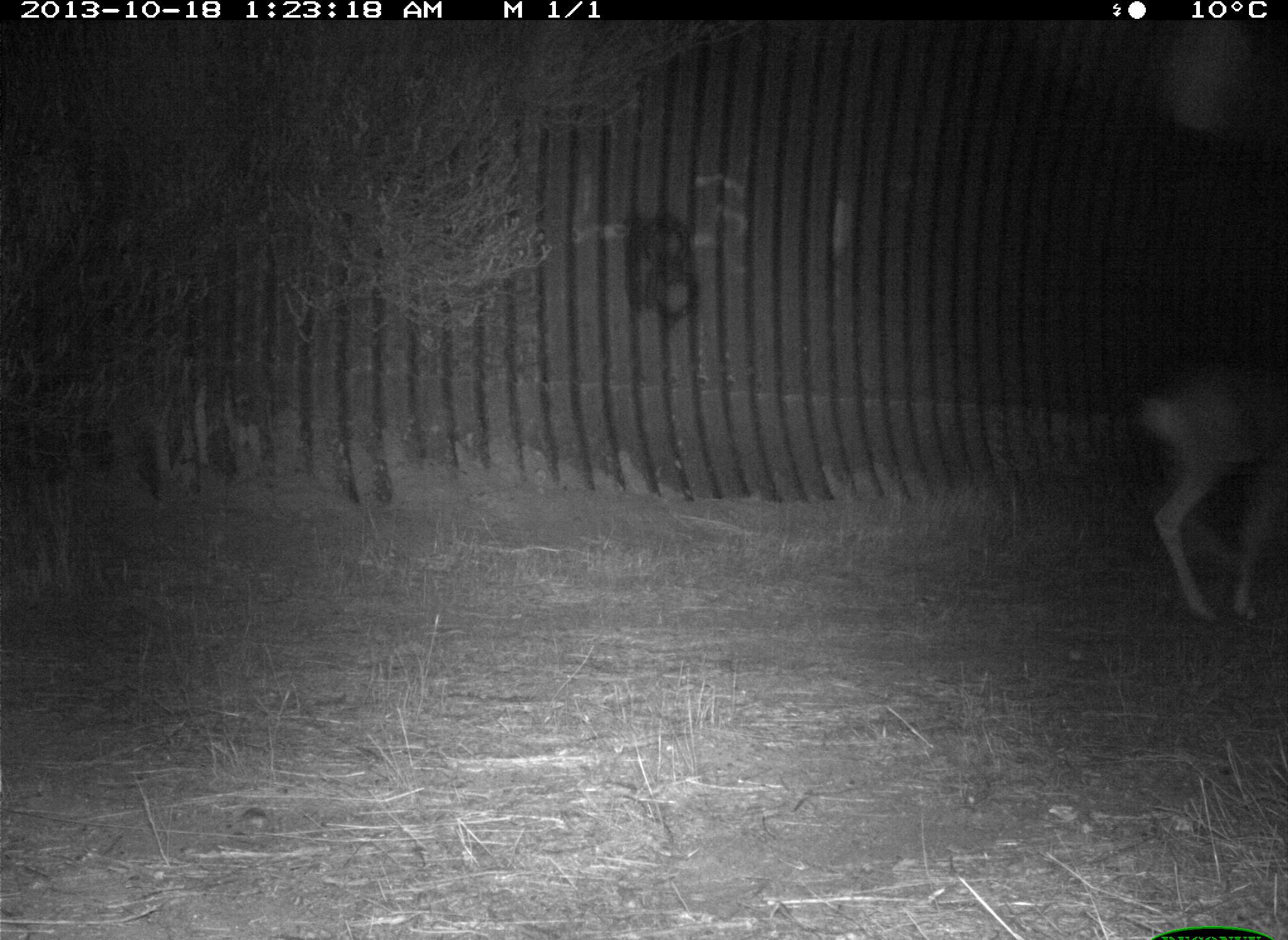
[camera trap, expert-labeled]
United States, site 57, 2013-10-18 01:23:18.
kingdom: Animalia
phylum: Chordata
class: Mammalia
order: Artiodactyla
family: Cervidae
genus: Odocoileus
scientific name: Odocoileus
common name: deer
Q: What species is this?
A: Deer (Odocoileus).